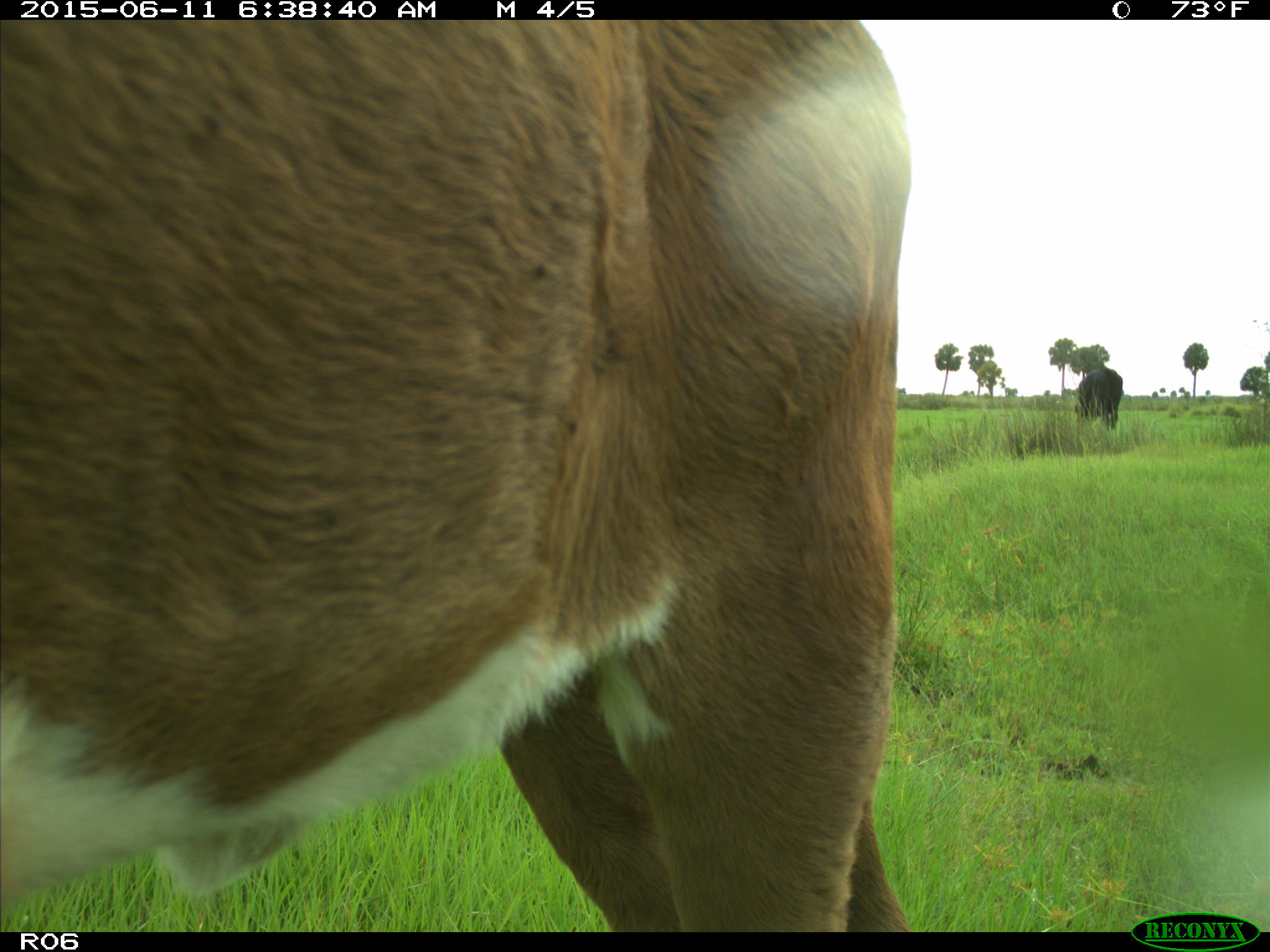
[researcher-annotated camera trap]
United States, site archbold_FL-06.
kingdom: Animalia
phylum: Chordata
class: Mammalia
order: Artiodactyla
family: Bovidae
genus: Bos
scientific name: Bos taurus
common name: domestic cow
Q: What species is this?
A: Bos taurus (domestic cow).